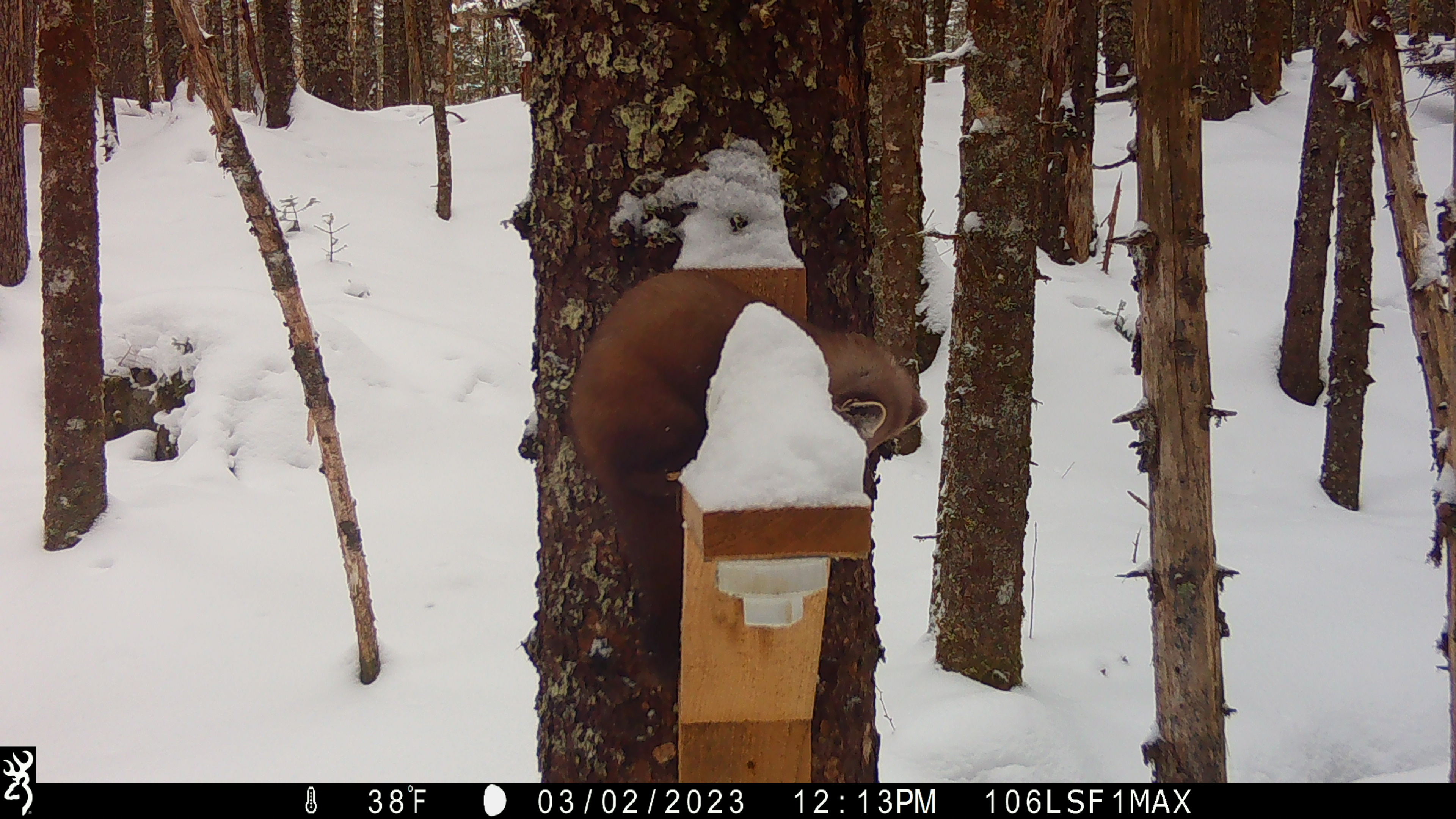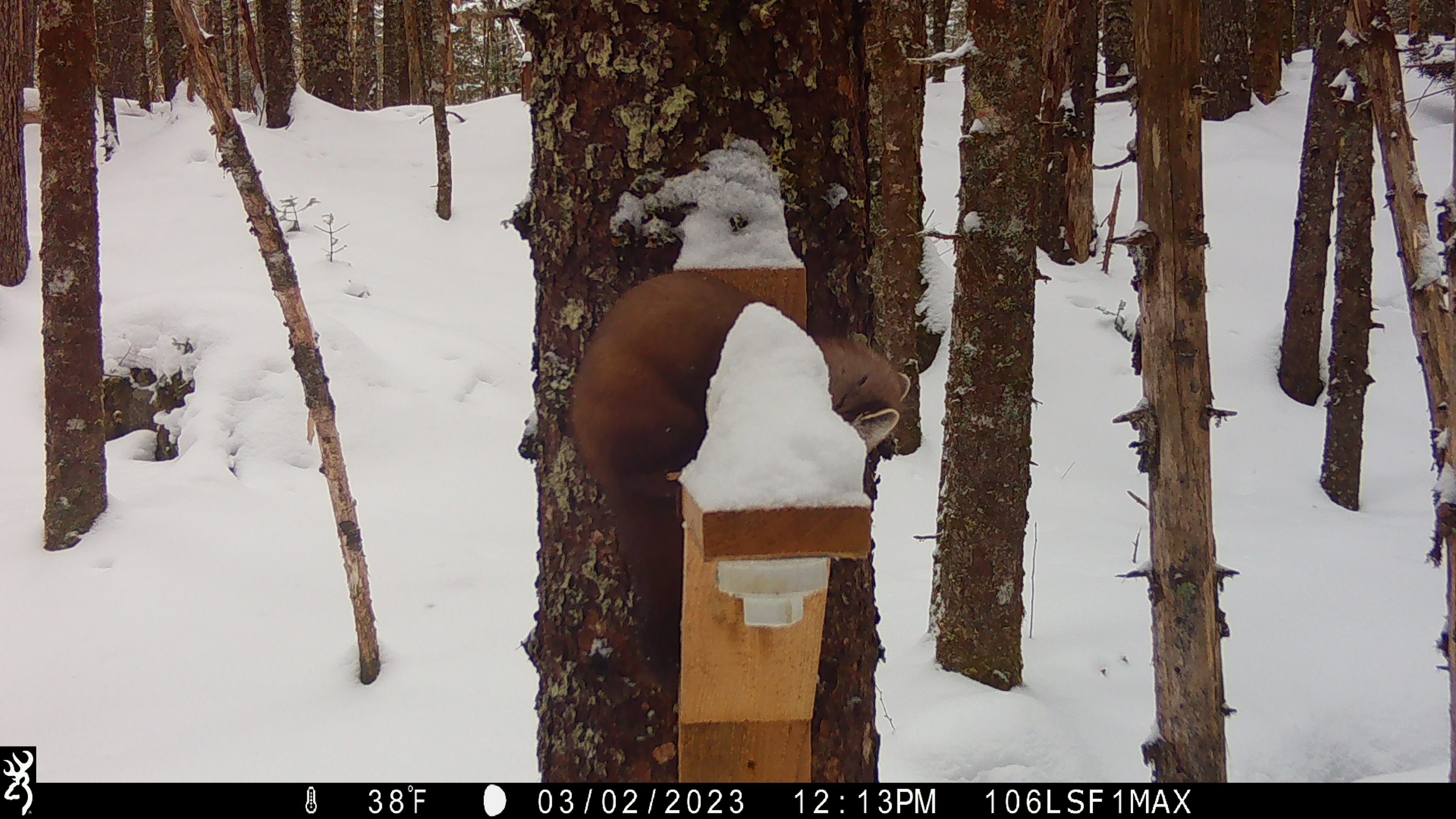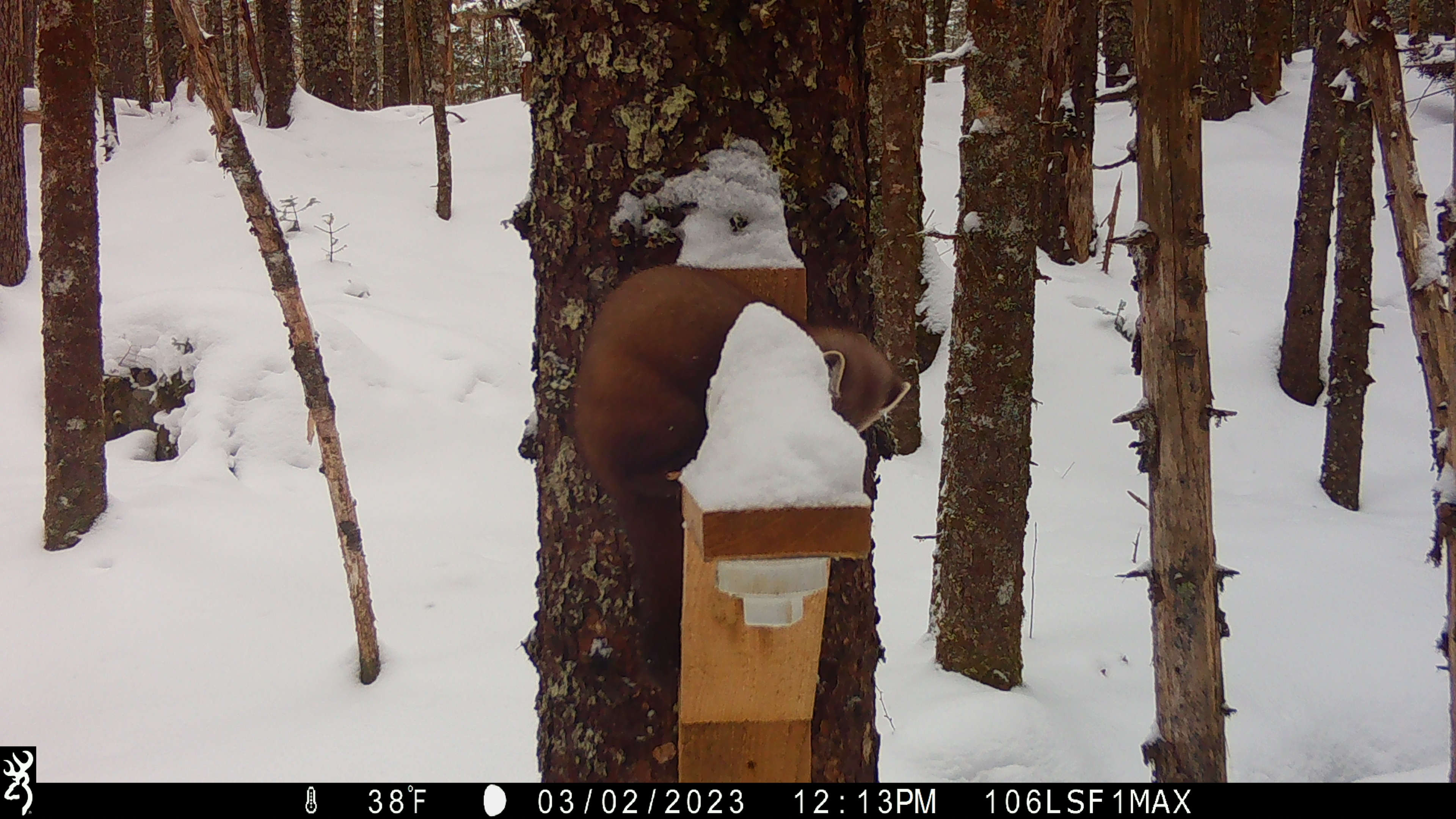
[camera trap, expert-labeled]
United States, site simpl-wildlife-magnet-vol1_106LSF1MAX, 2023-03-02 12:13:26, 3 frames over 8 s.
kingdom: Animalia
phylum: Chordata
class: Mammalia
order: Carnivora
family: Mustelidae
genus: Martes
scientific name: Martes americana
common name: american marten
American marten (Martes americana).